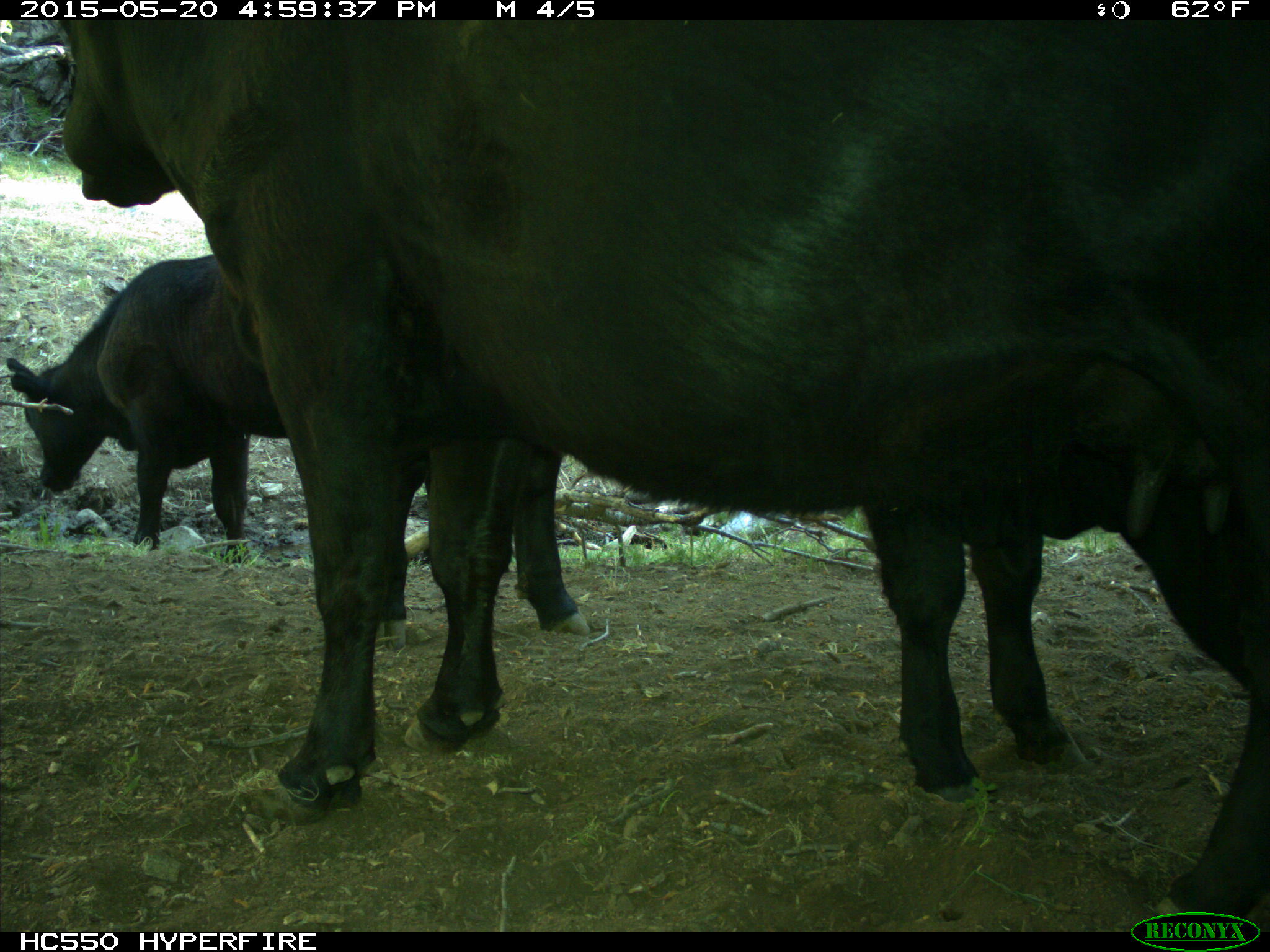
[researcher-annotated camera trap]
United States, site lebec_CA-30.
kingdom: Animalia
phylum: Chordata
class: Mammalia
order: Artiodactyla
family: Bovidae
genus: Bos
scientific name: Bos taurus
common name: domestic cow